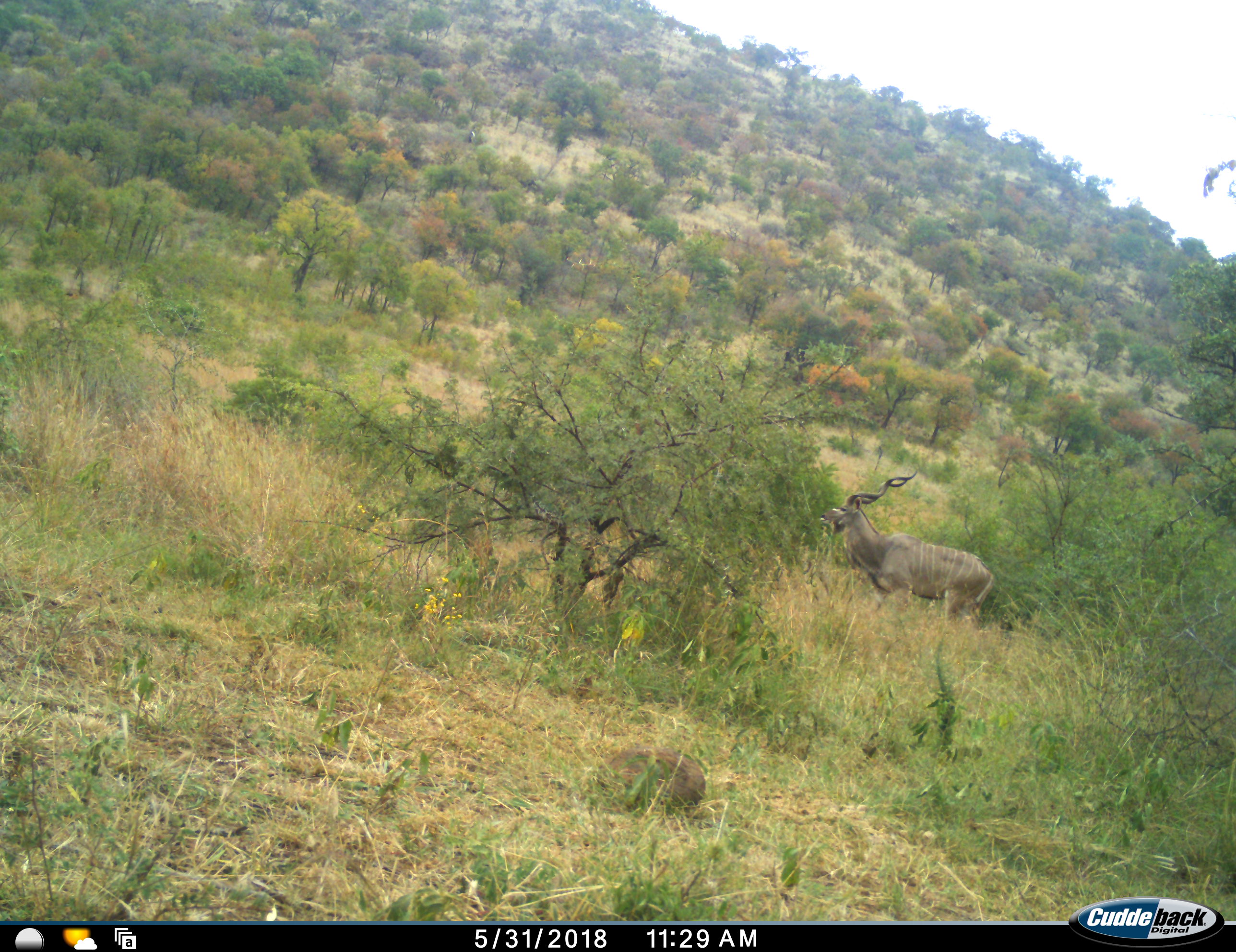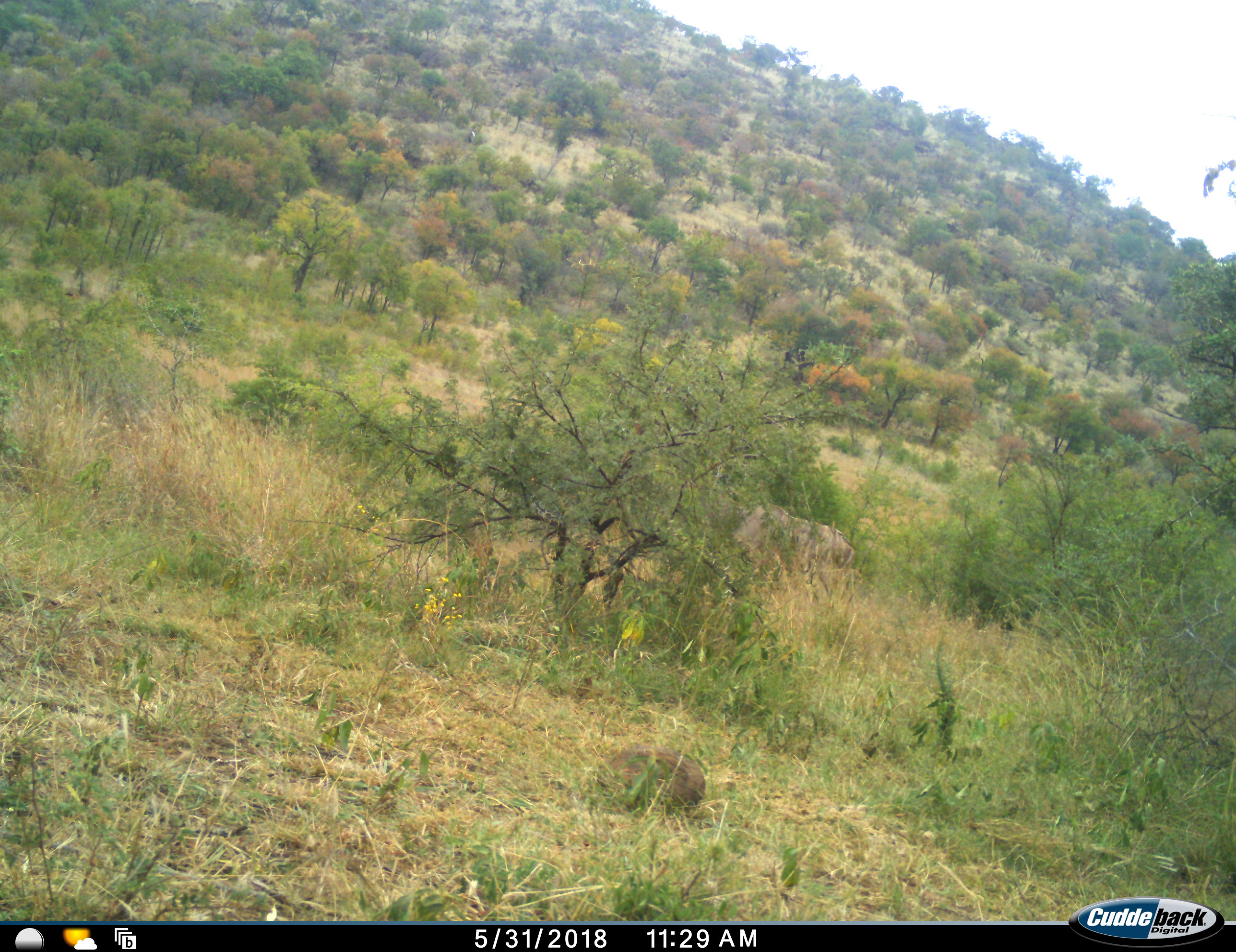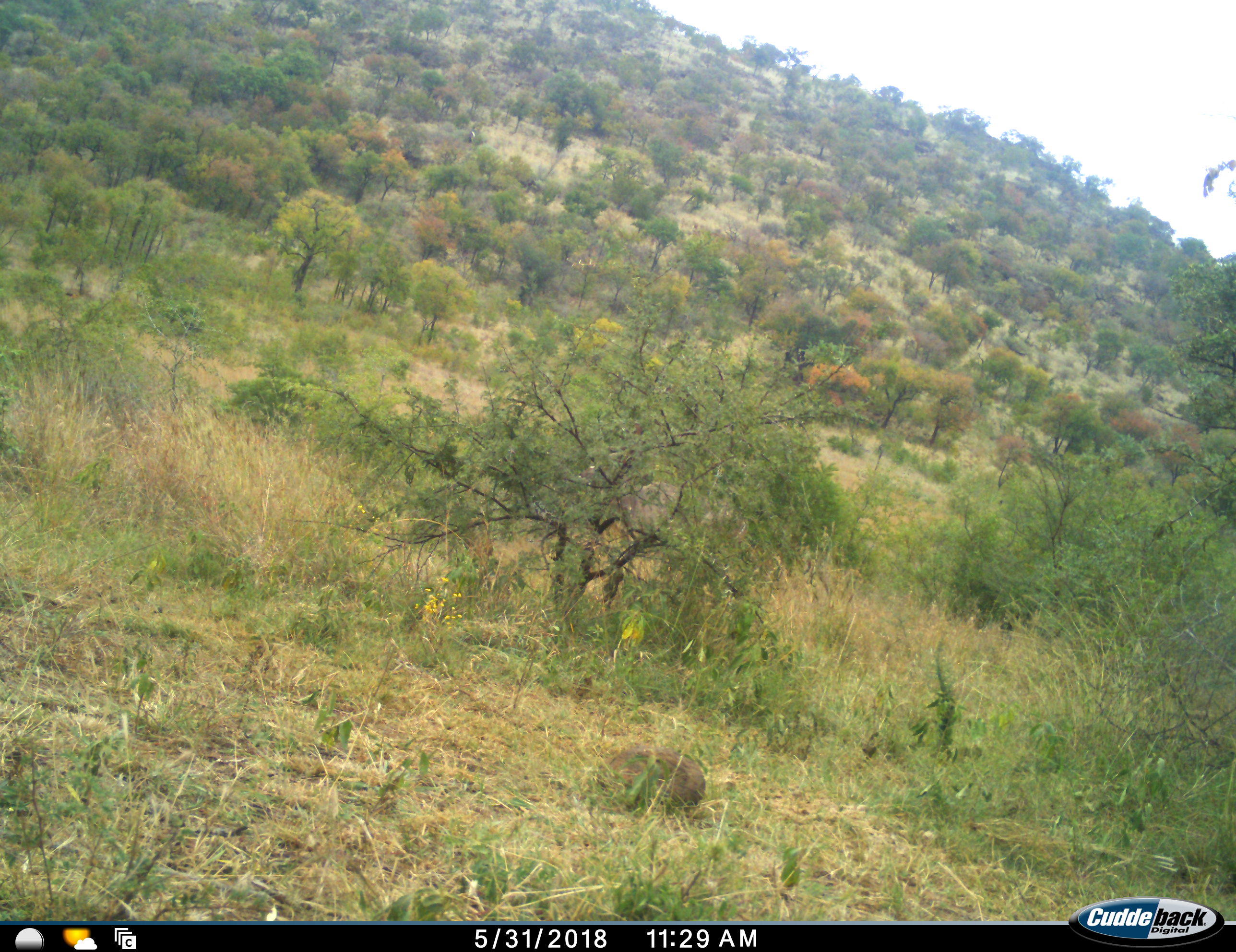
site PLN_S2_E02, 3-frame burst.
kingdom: Animalia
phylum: Chordata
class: Mammalia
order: Artiodactyla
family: Bovidae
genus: Tragelaphus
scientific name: Tragelaphus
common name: kudu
Kudu (Tragelaphus), count 1. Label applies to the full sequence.